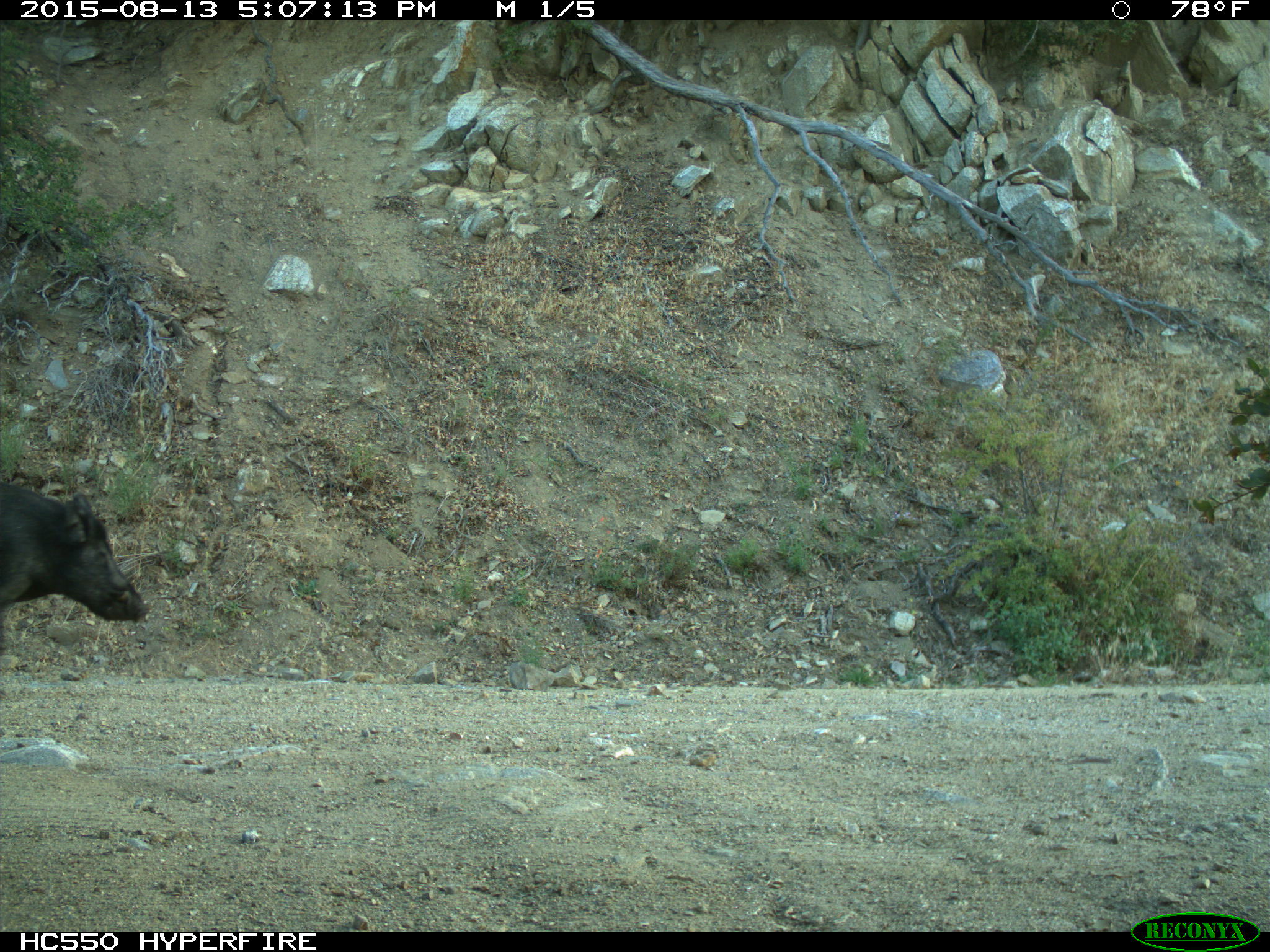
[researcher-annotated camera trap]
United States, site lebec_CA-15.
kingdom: Animalia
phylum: Chordata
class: Mammalia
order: Artiodactyla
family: Suidae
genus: Sus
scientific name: Sus scrofa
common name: wild boar